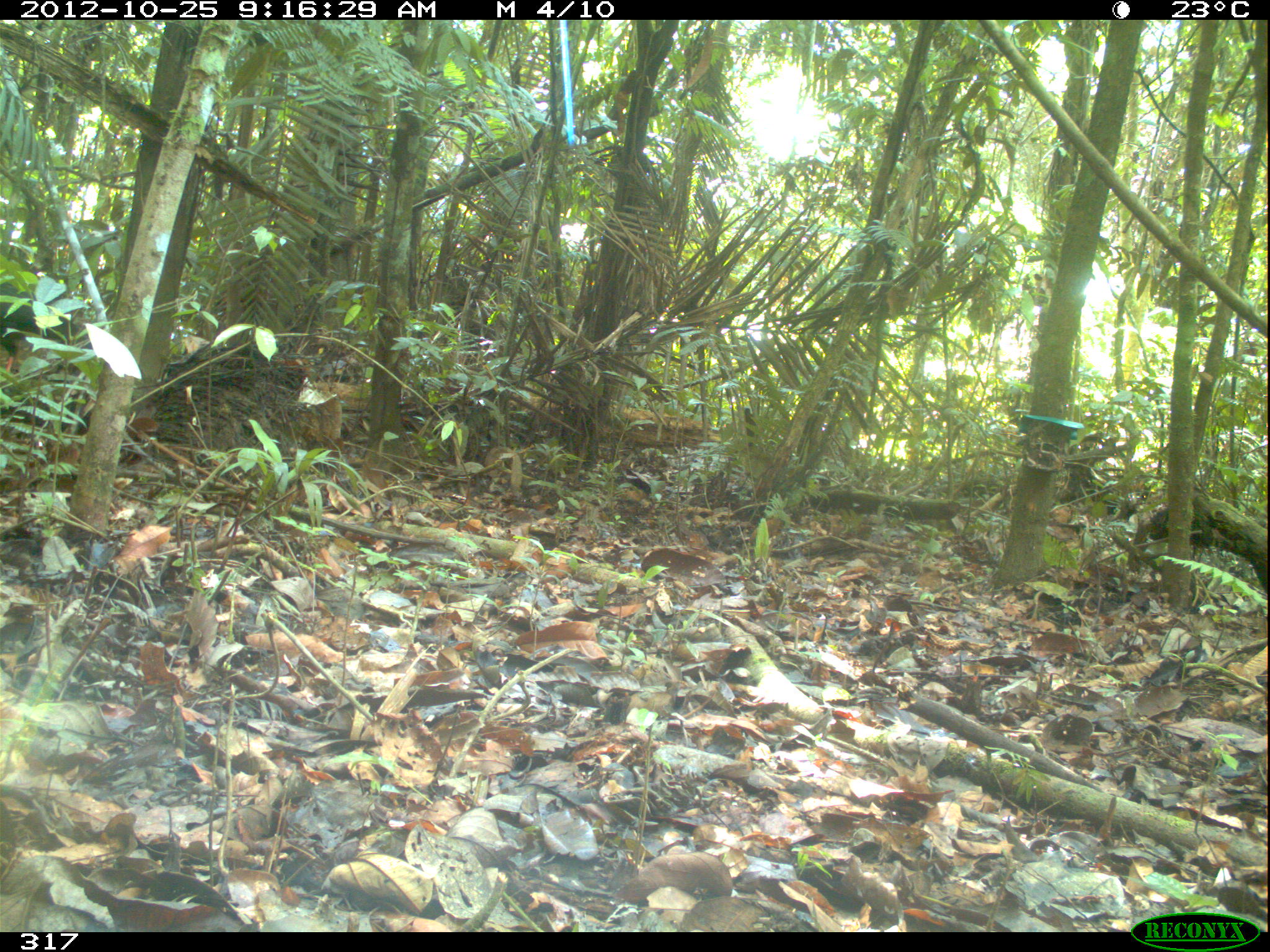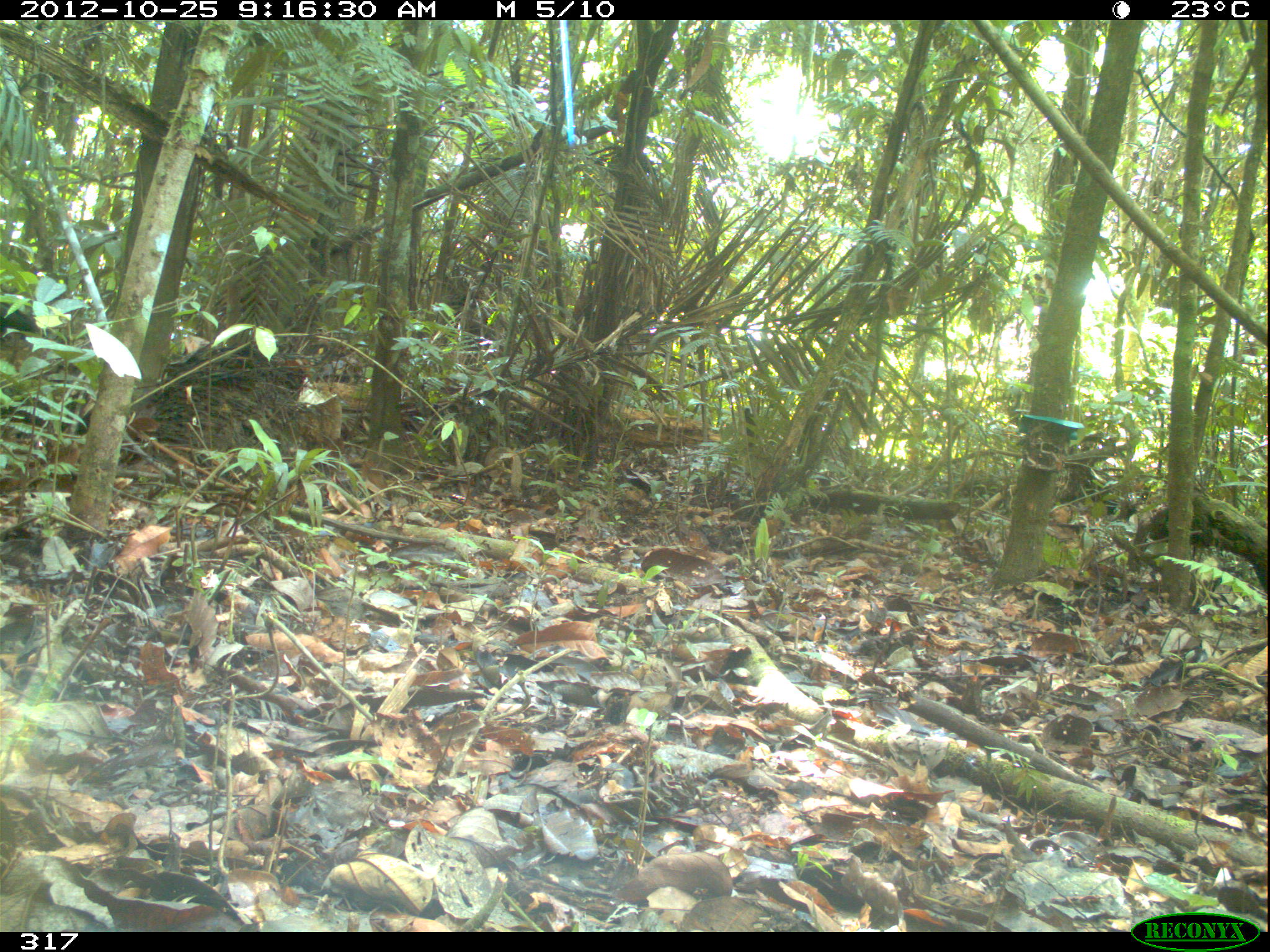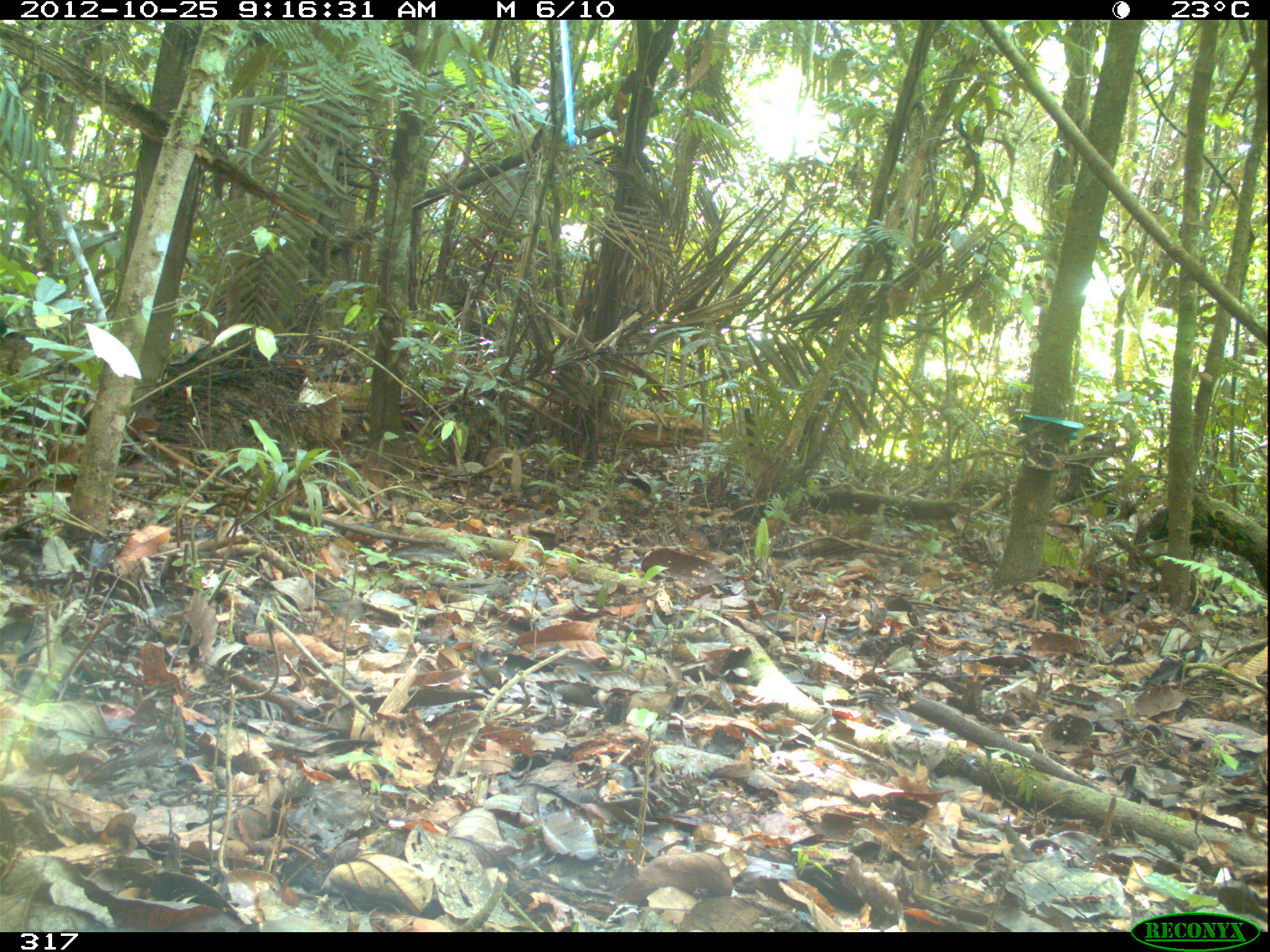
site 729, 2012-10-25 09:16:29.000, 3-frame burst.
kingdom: Animalia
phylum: Chordata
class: Aves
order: Galliformes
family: Cracidae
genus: Penelope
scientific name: Penelope jacquacu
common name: spix's guan